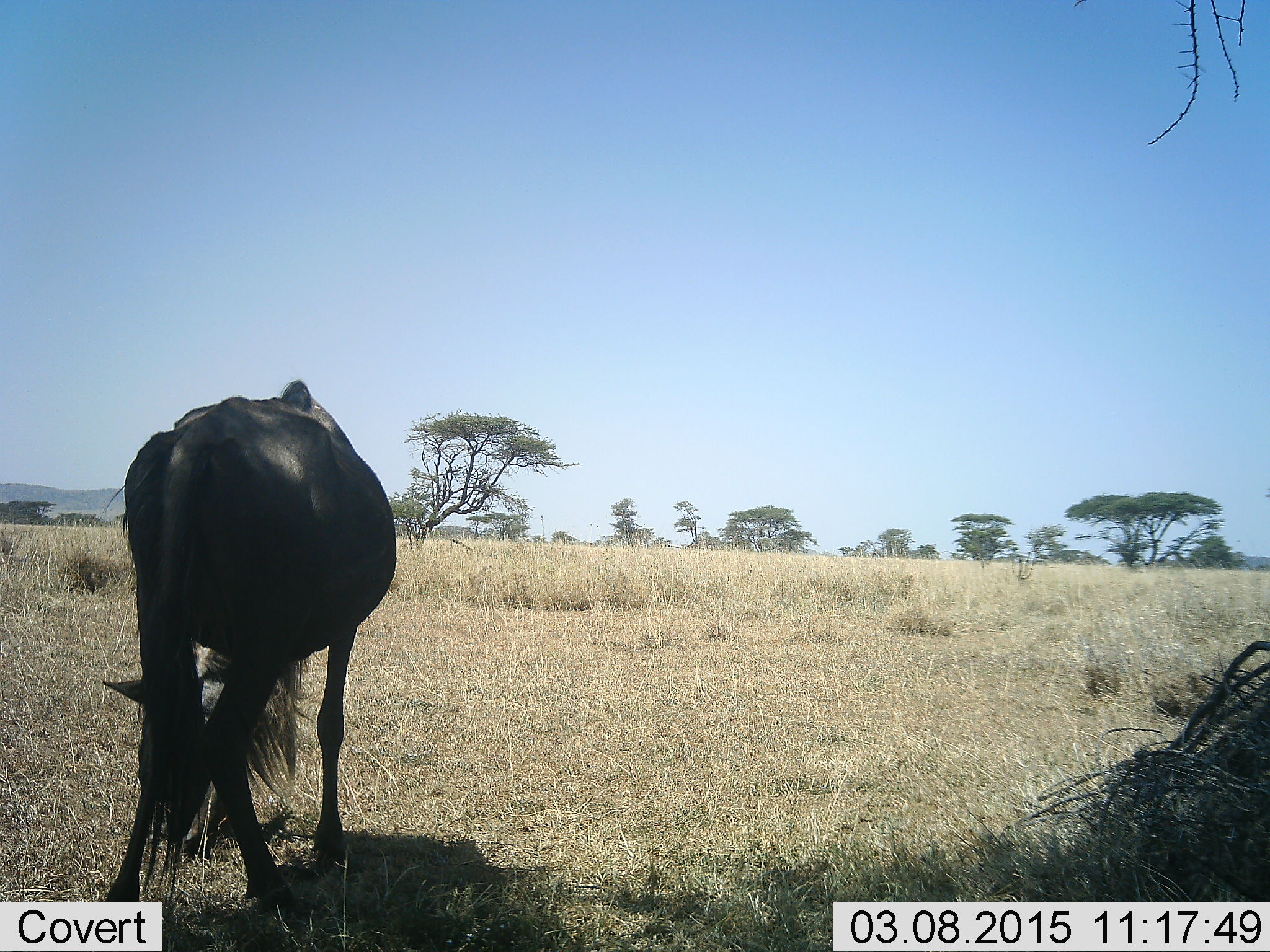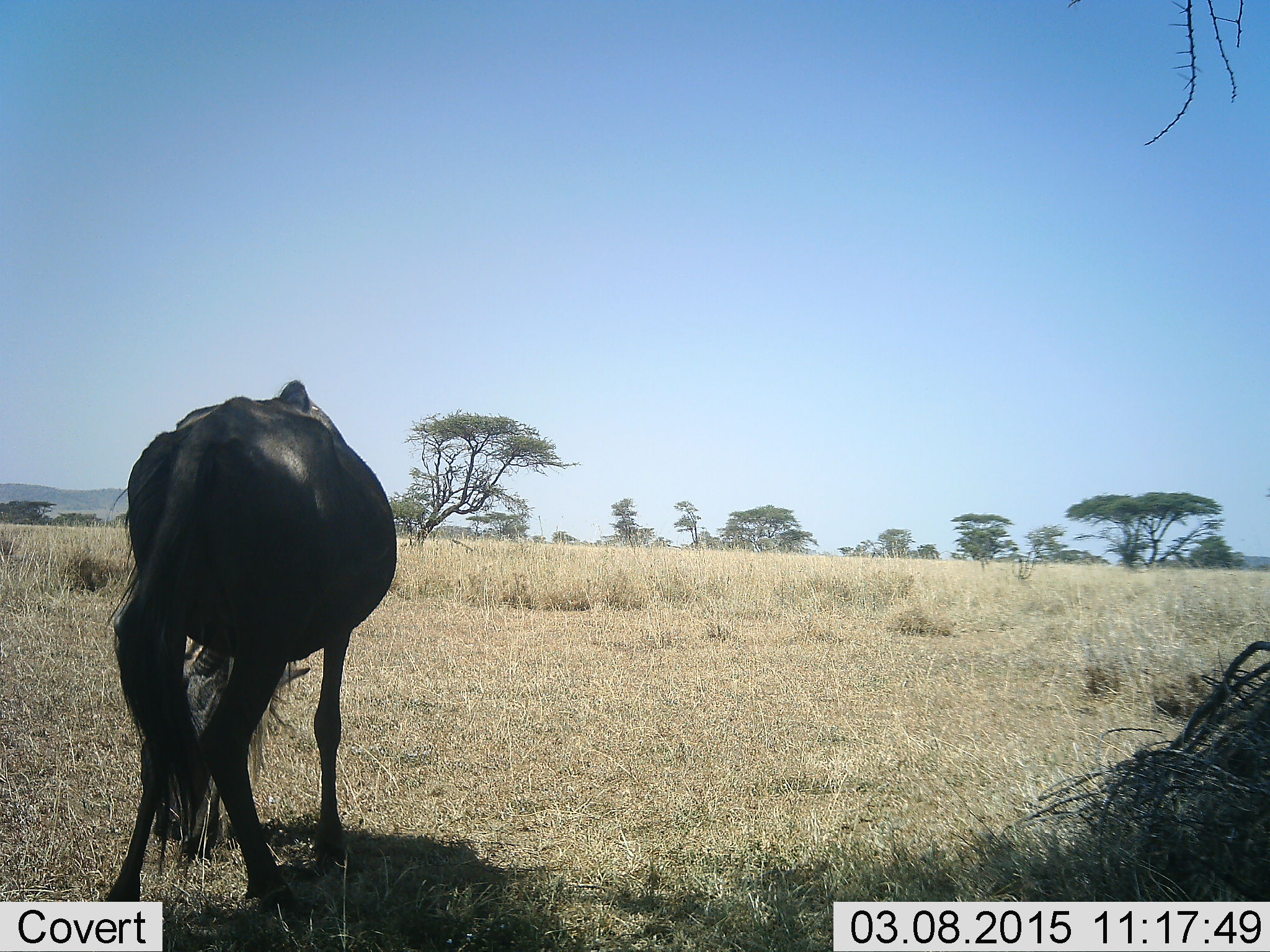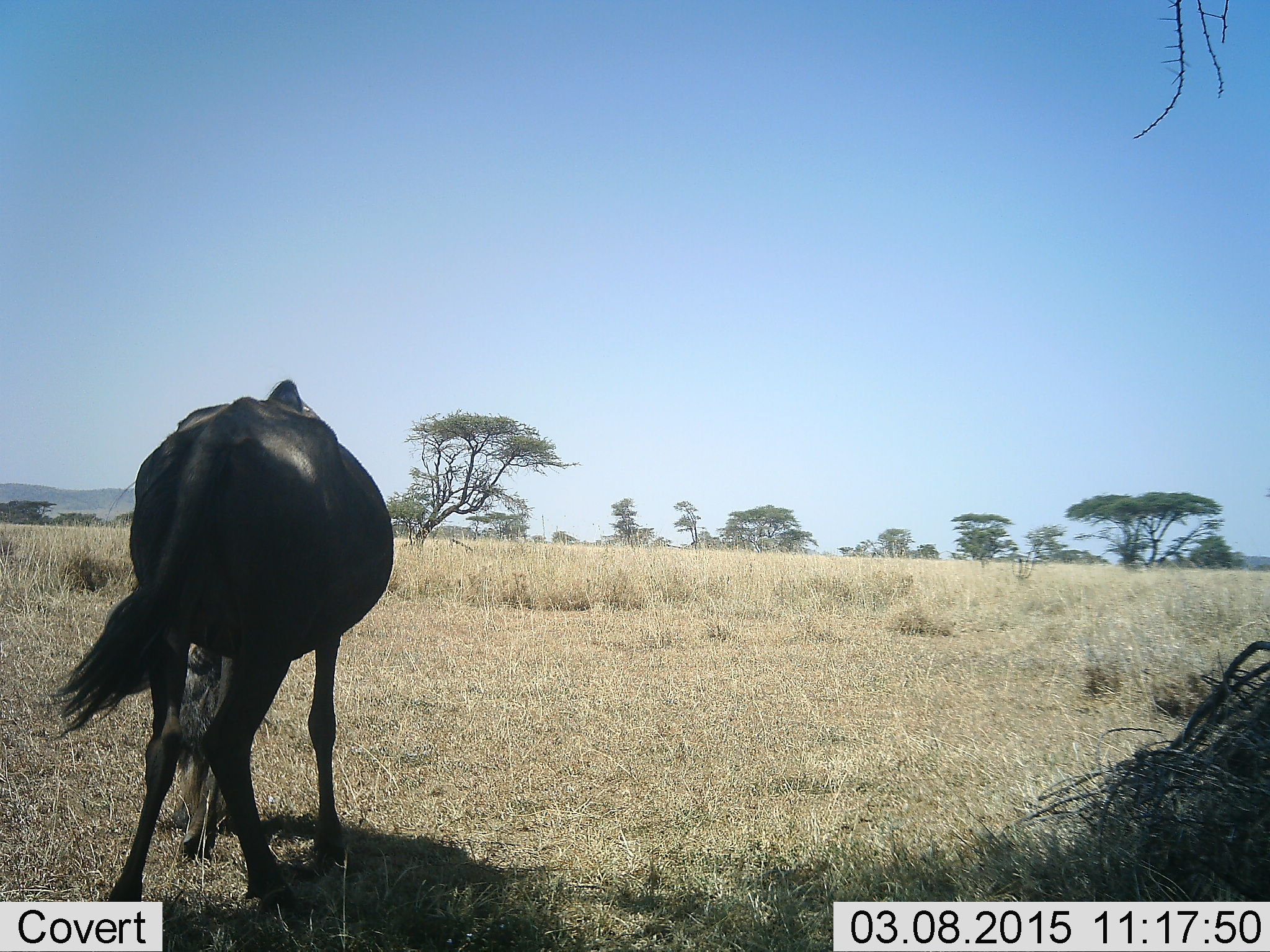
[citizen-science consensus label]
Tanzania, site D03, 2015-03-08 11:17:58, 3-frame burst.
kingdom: Animalia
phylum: Chordata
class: Mammalia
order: Artiodactyla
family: Bovidae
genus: Connochaetes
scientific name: Connochaetes taurinus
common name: blue wildebeest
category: wildebeest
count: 1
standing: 30%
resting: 10%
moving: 0%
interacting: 0%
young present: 0%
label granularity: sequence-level